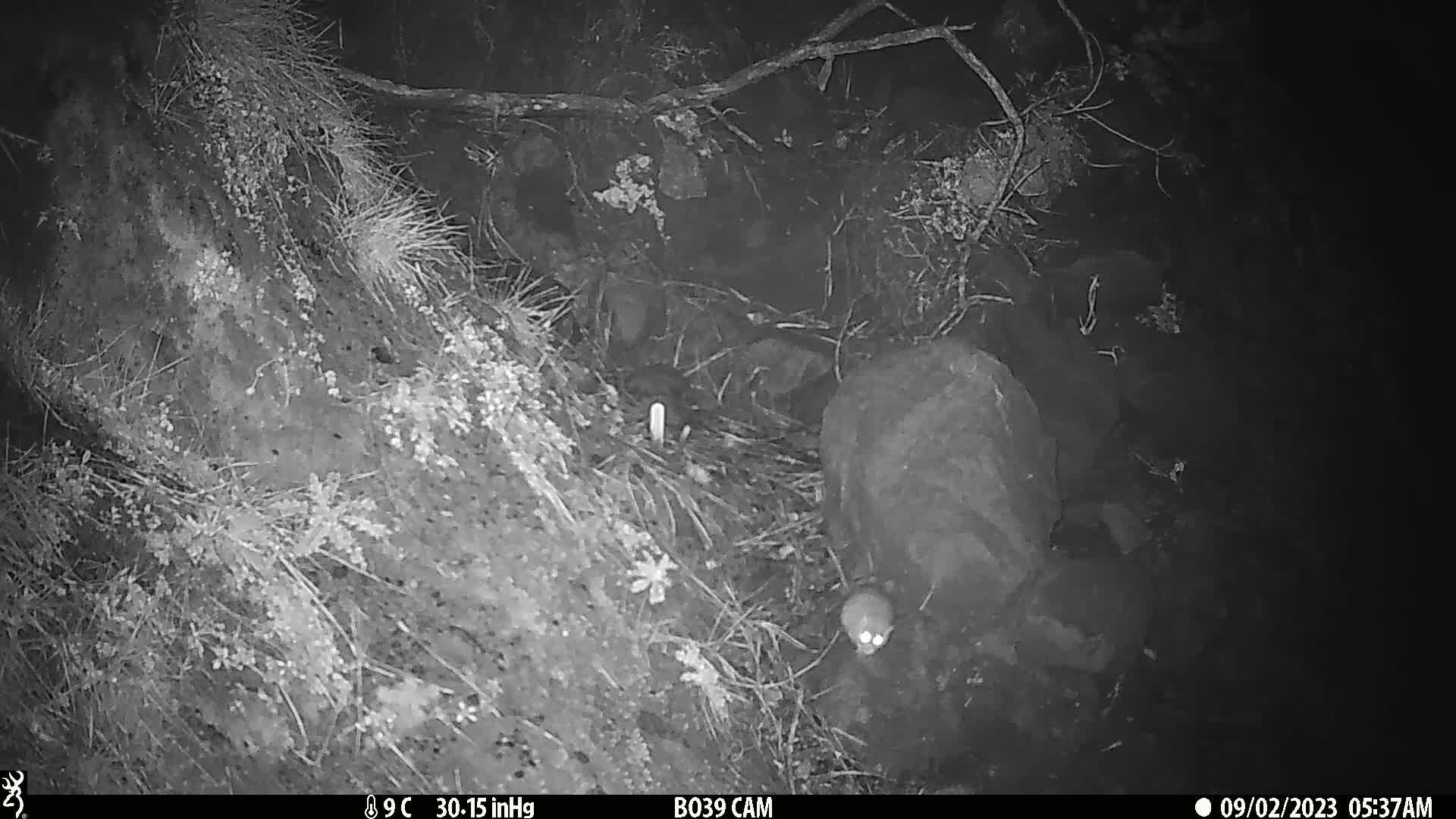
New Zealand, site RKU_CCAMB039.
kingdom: Animalia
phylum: Chordata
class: Mammalia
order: Rodentia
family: Muridae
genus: Rattus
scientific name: Rattus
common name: rat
Rat (Rattus).